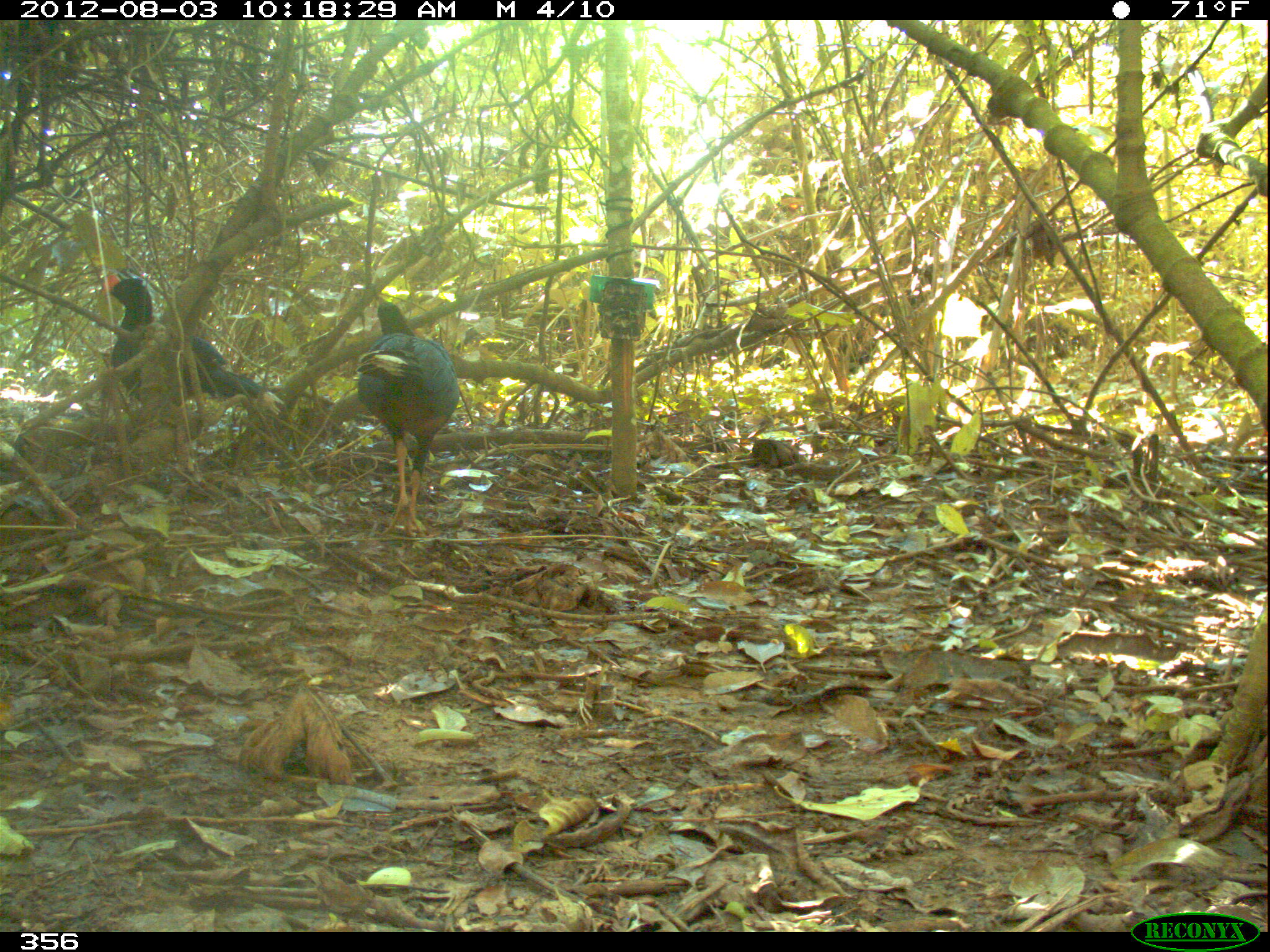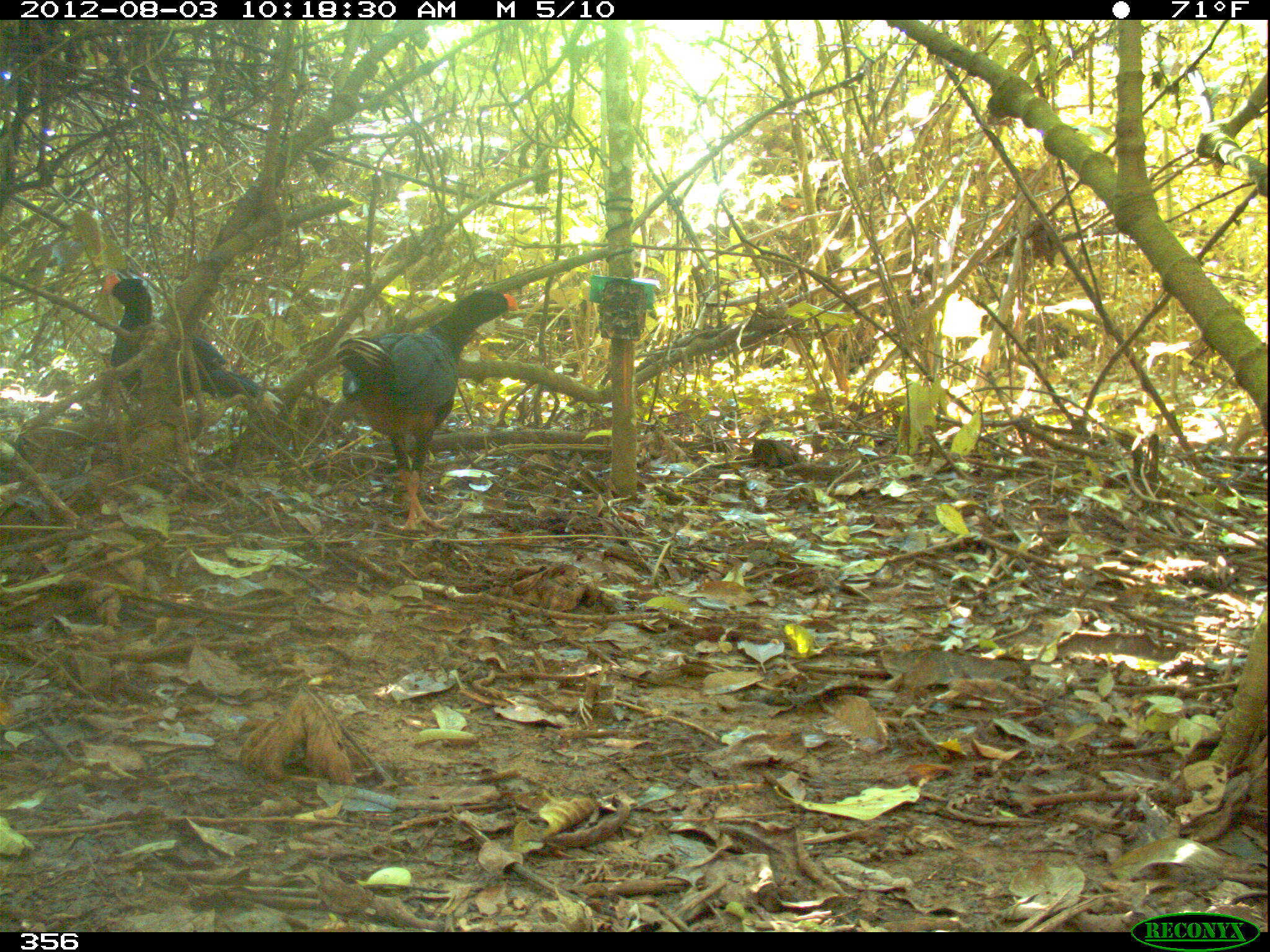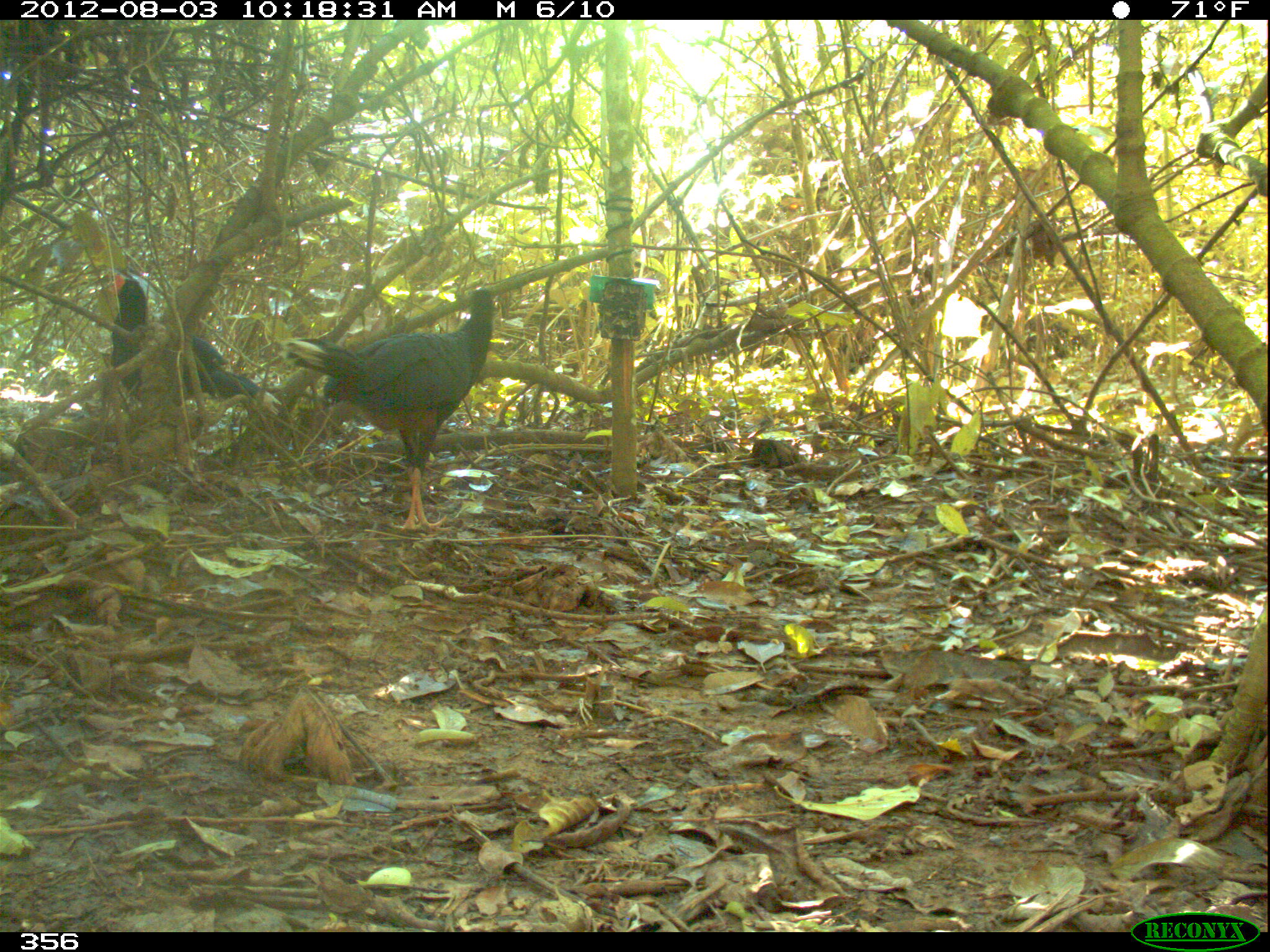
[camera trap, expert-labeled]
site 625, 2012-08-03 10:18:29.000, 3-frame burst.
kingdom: Animalia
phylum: Chordata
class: Aves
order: Galliformes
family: Cracidae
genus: Mitu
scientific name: Mitu tuberosum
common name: razor-billed curassow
Mitu tuberosum (razor-billed curassow).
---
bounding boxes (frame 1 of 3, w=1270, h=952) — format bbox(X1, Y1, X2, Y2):
mitu tuberosum: bbox(103, 274, 286, 415); bbox(356, 301, 461, 539)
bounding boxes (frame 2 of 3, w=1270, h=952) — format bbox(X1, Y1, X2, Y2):
mitu tuberosum: bbox(336, 289, 520, 533); bbox(98, 272, 286, 416)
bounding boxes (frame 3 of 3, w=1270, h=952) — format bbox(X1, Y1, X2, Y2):
mitu tuberosum: bbox(287, 288, 492, 530); bbox(110, 274, 281, 414)